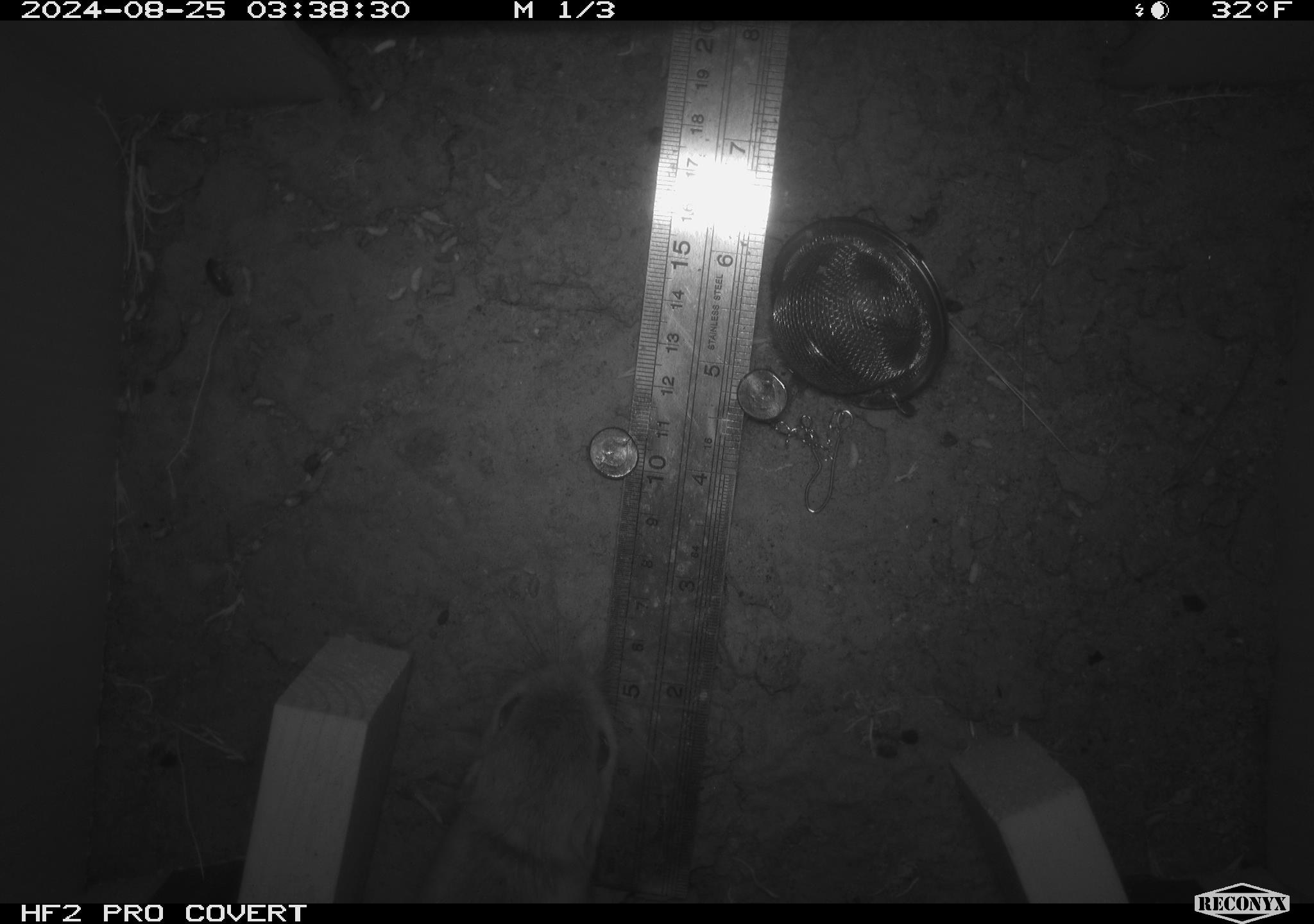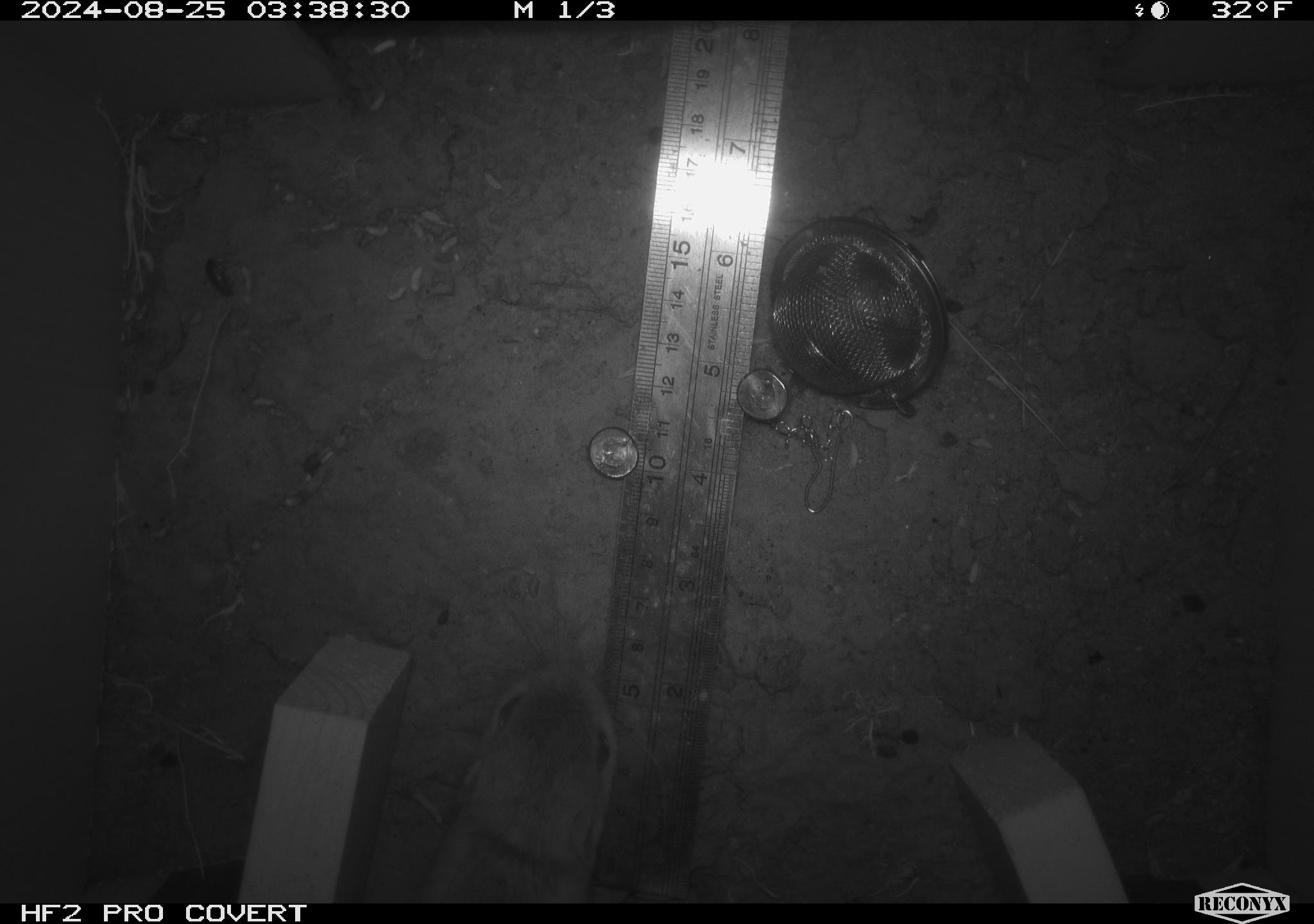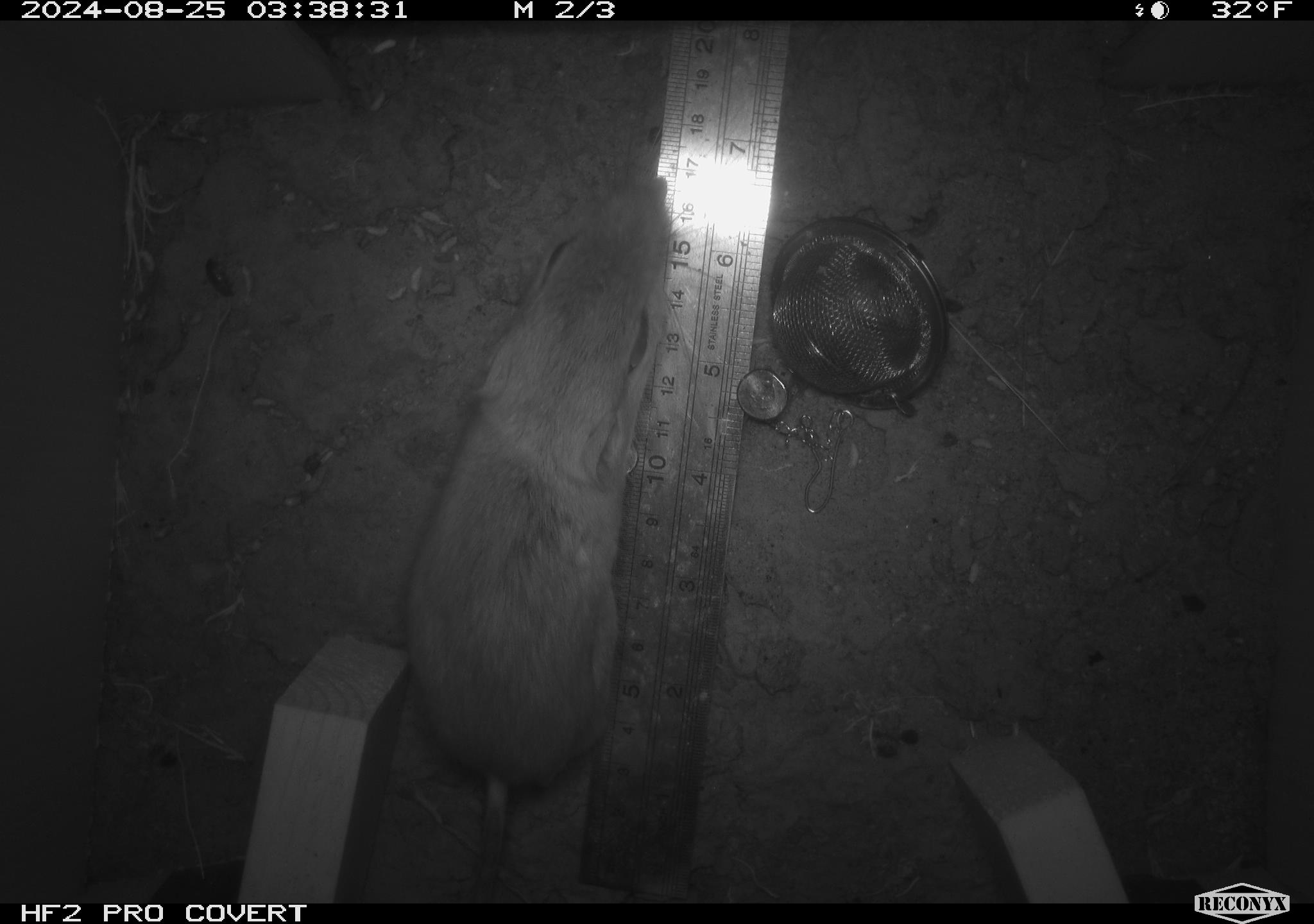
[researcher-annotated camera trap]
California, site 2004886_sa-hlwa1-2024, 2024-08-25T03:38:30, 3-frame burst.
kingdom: Animalia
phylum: Chordata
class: Mammalia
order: Rodentia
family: Heteromyidae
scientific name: Heteromyidae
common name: kangaroo rats and pocket mice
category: heteromyidae family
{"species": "heteromyidae family (kangaroo rats and pocket mice) (Heteromyidae)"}